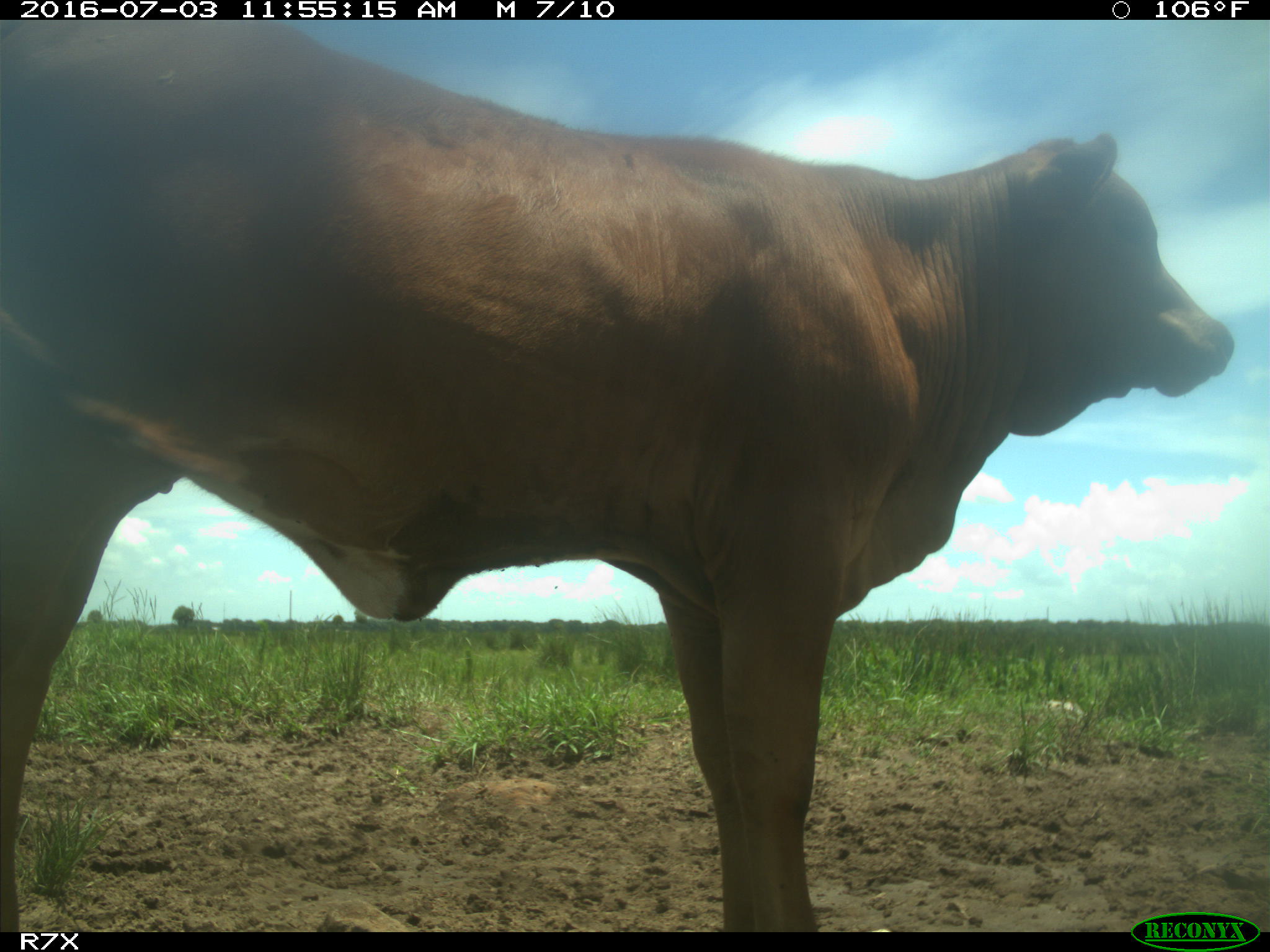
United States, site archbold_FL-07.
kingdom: Animalia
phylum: Chordata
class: Mammalia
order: Artiodactyla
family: Bovidae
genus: Bos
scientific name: Bos taurus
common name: domestic cow